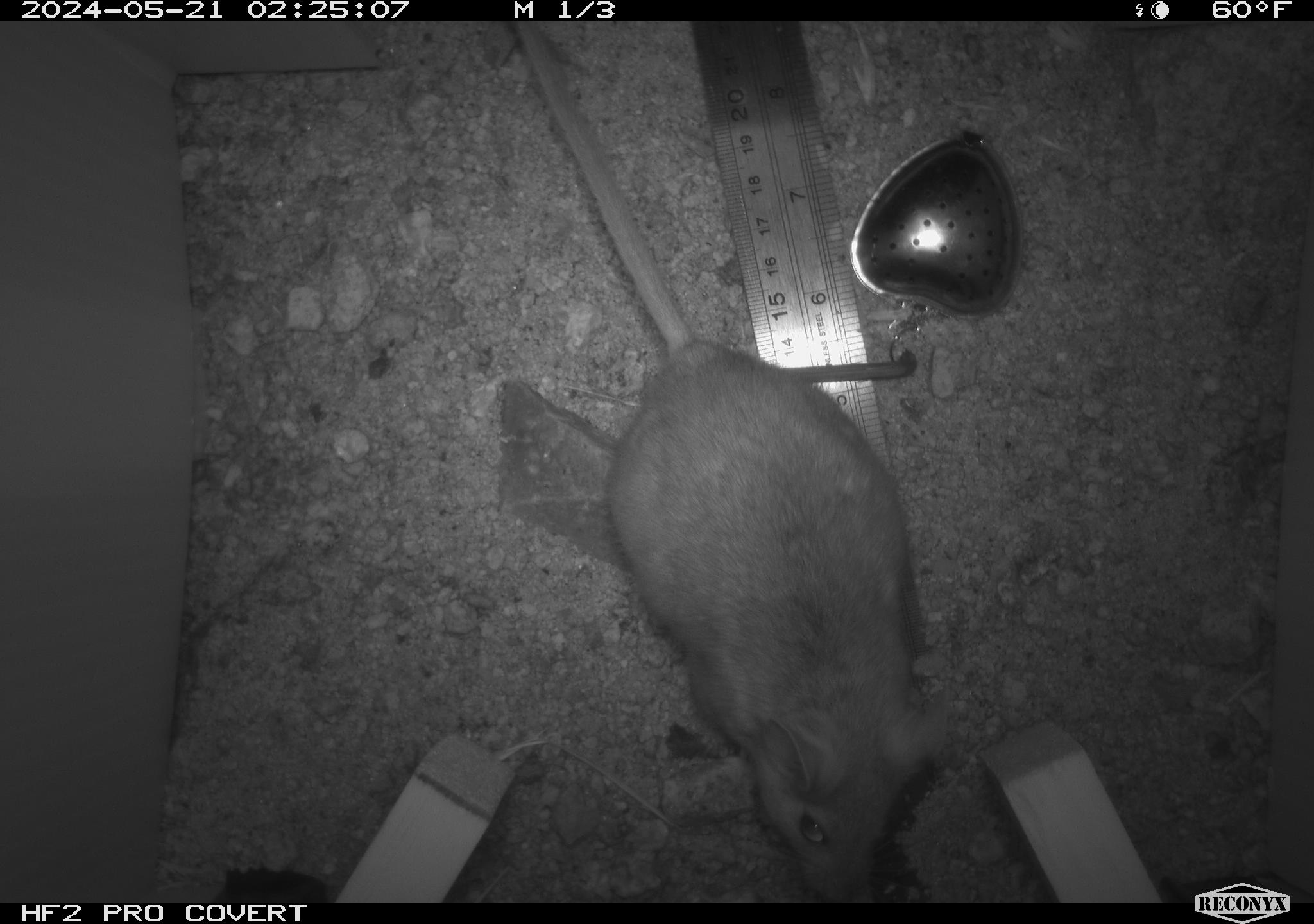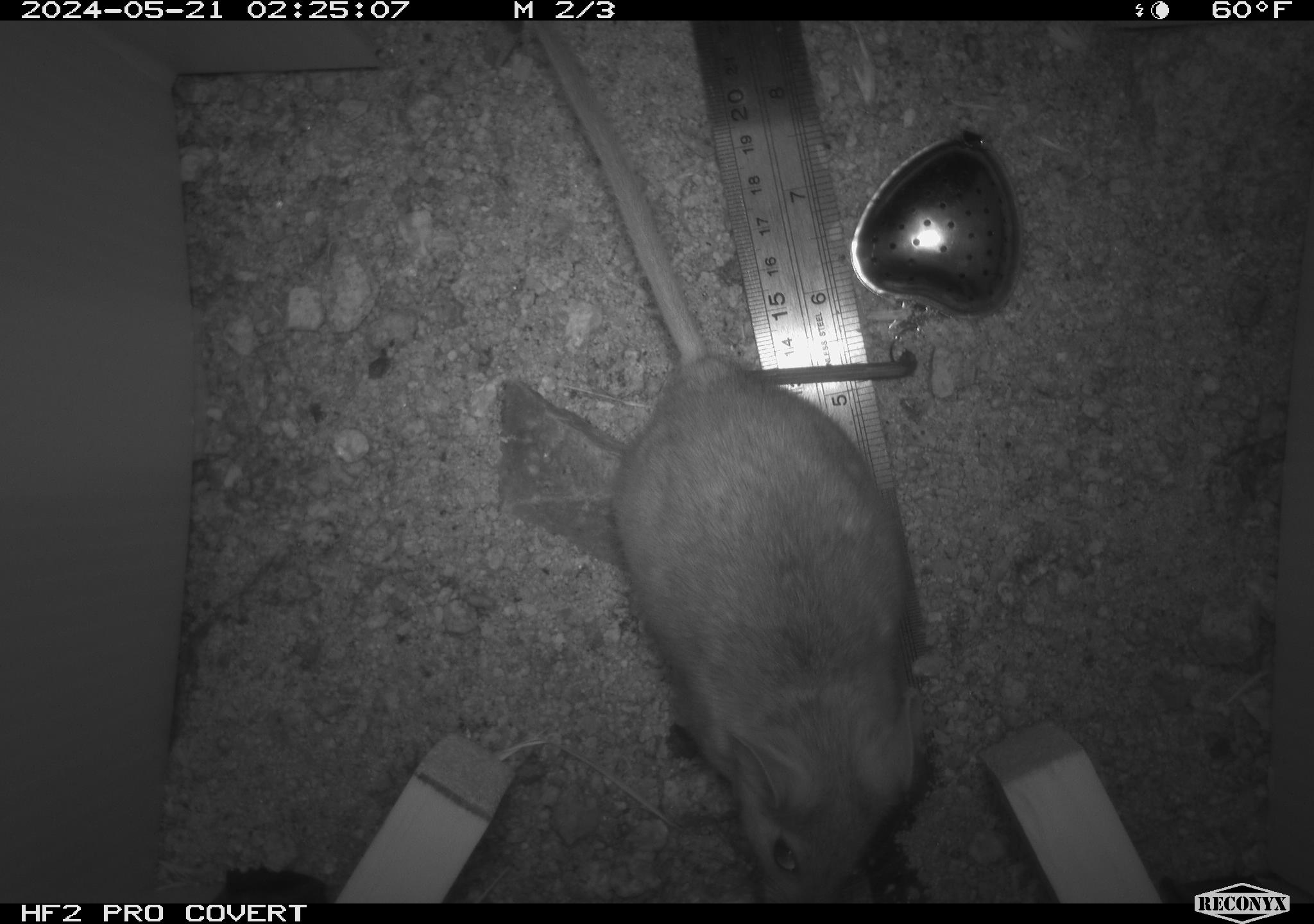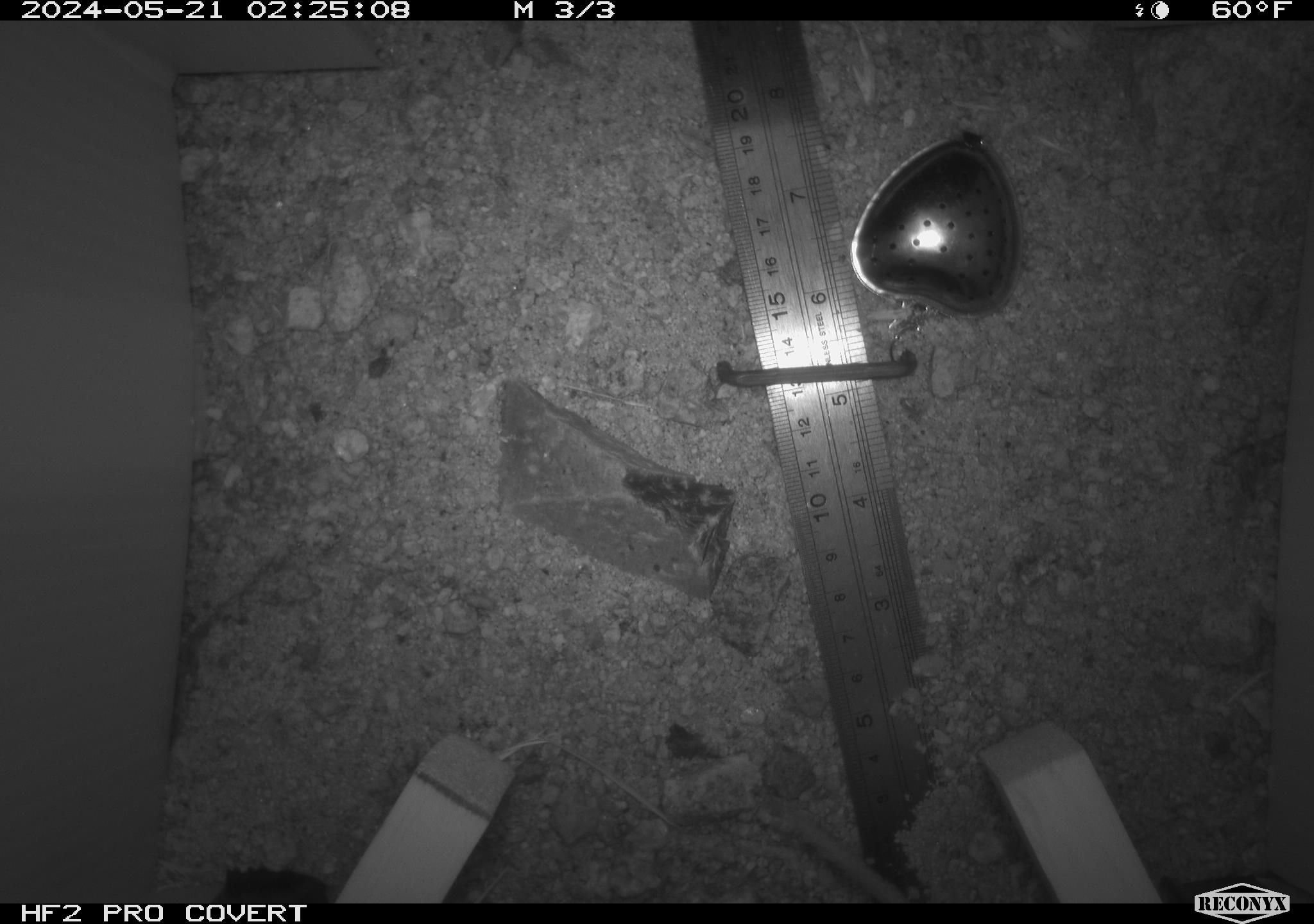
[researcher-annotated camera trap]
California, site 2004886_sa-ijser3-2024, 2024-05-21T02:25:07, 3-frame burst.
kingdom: Animalia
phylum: Chordata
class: Mammalia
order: Rodentia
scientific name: Rodentia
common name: woodrat or rat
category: woodrat or rat species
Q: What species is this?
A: Woodrat or rat species (woodrat or rat) (Rodentia).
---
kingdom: Animalia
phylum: Chordata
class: Mammalia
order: Rodentia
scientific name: Rodentia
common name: mouse species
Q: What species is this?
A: Mouse species (Rodentia).